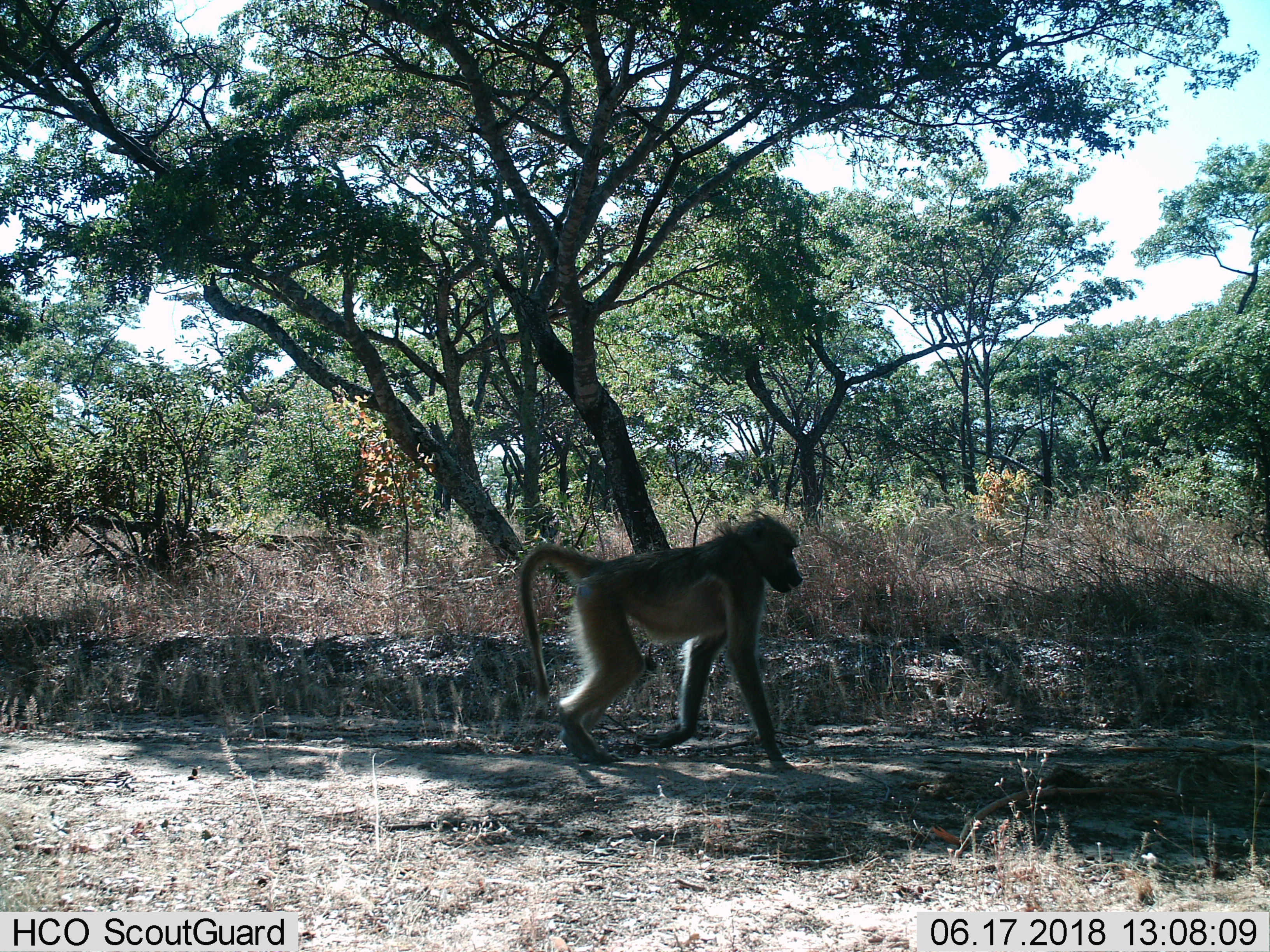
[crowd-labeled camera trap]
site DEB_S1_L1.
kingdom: Animalia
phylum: Chordata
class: Mammalia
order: Primates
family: Cercopithecidae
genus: Papio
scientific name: Papio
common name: baboon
Baboon (Papio), count 1. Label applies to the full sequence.